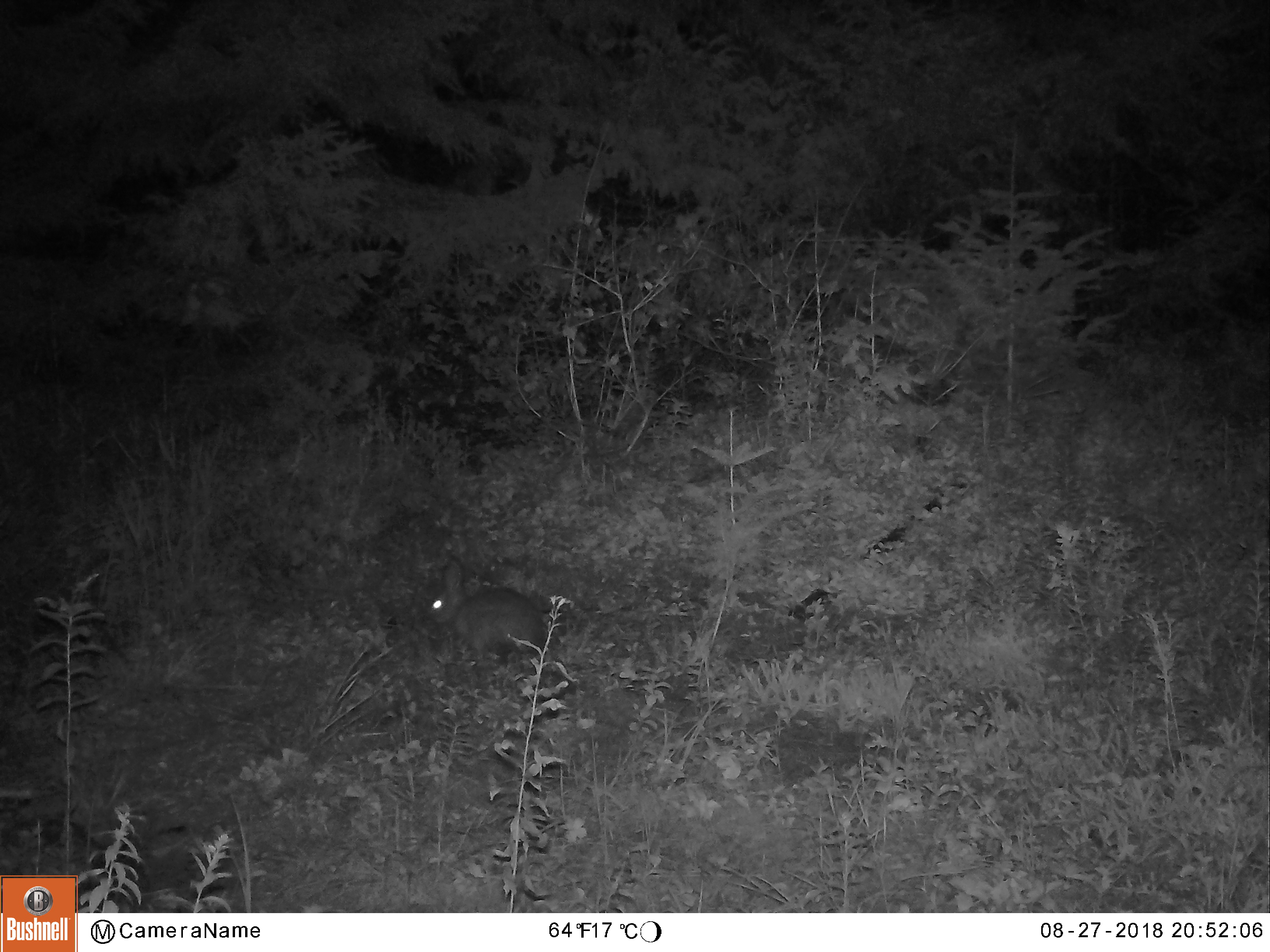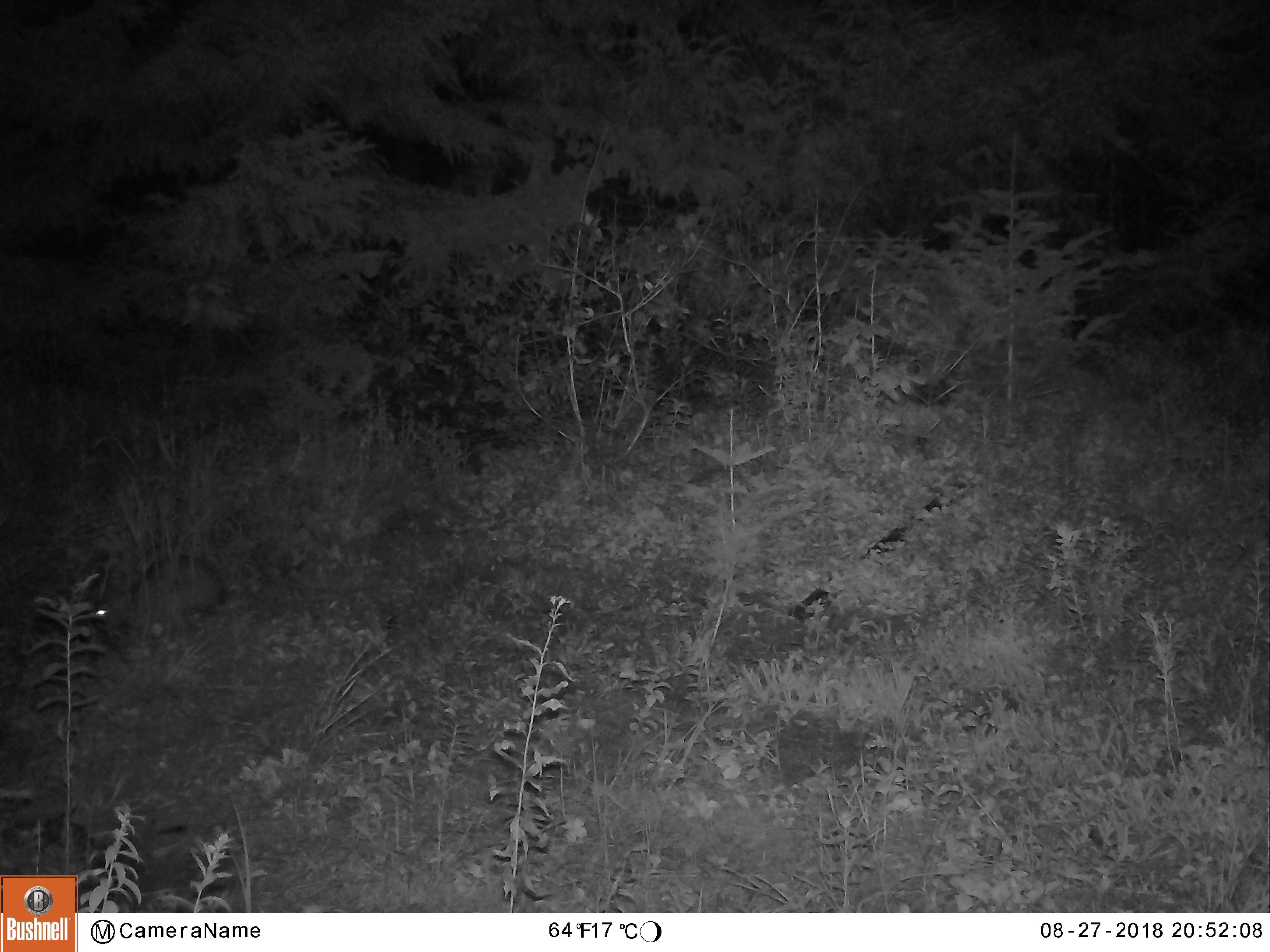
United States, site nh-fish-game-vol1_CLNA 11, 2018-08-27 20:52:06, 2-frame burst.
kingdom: Animalia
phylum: Chordata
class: Mammalia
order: Lagomorpha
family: Leporidae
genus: Lepus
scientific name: Lepus americanus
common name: snowshoe hare